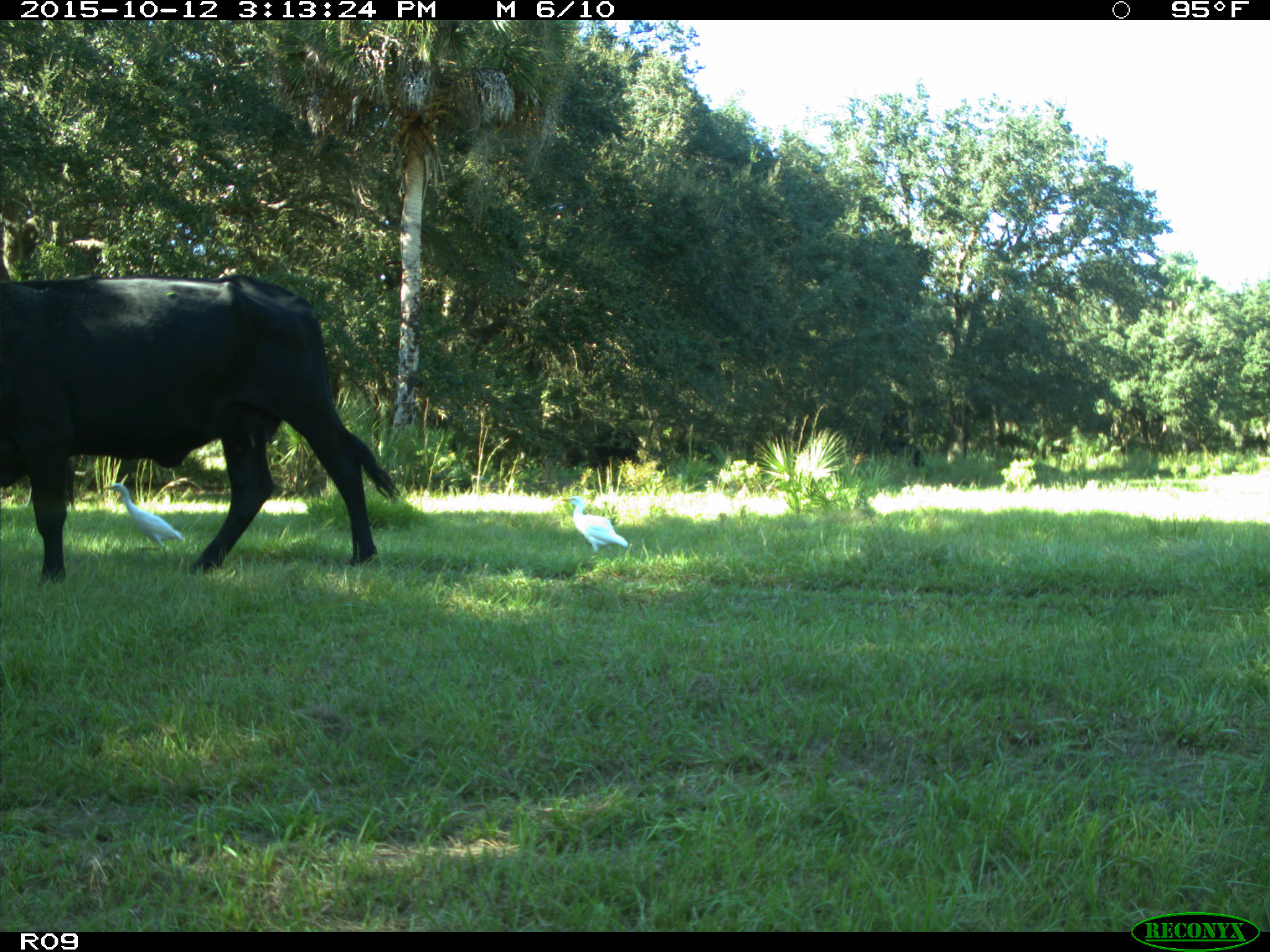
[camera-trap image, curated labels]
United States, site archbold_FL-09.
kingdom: Animalia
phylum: Chordata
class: Mammalia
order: Artiodactyla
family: Bovidae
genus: Bos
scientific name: Bos taurus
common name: domestic cow